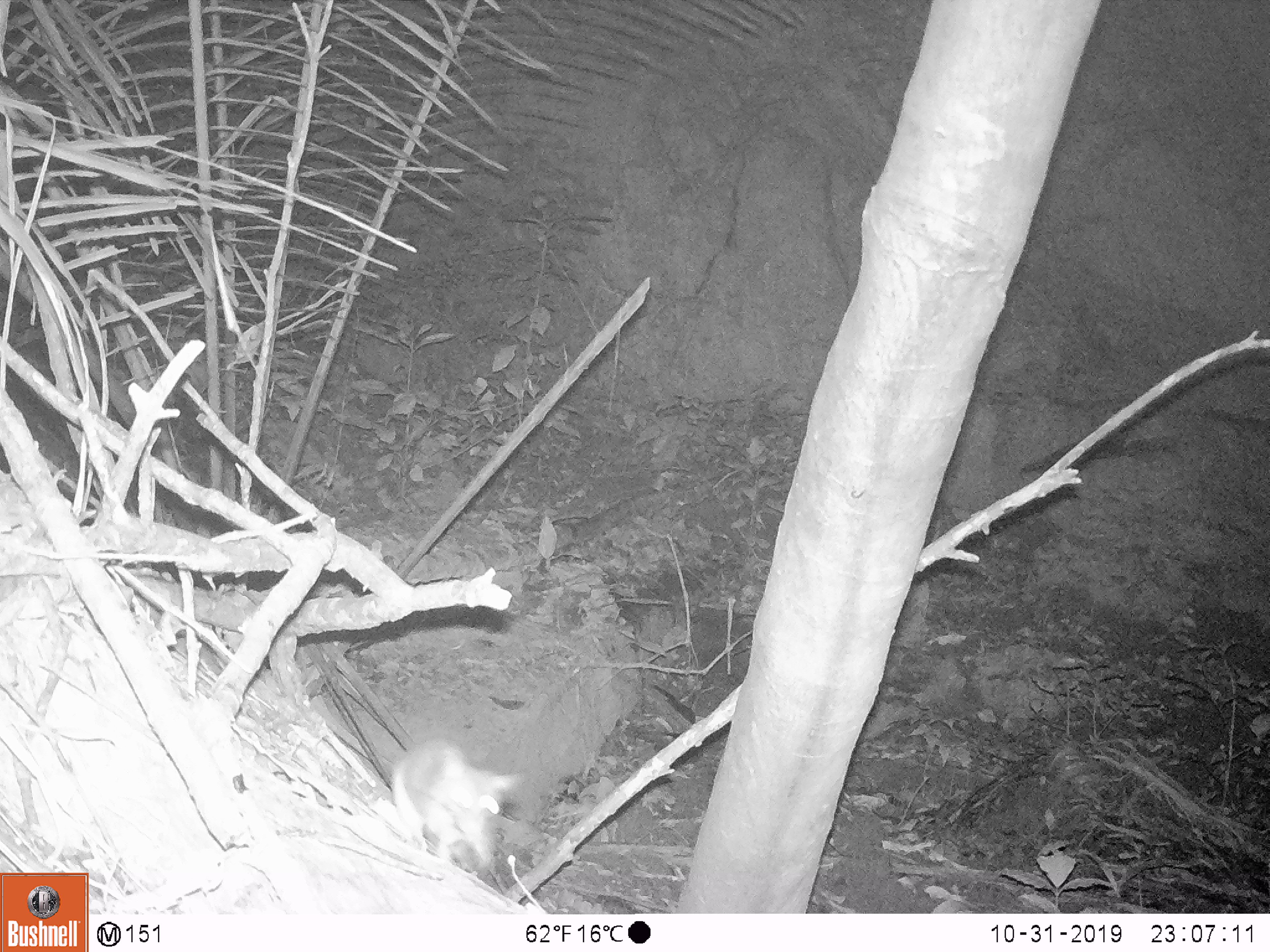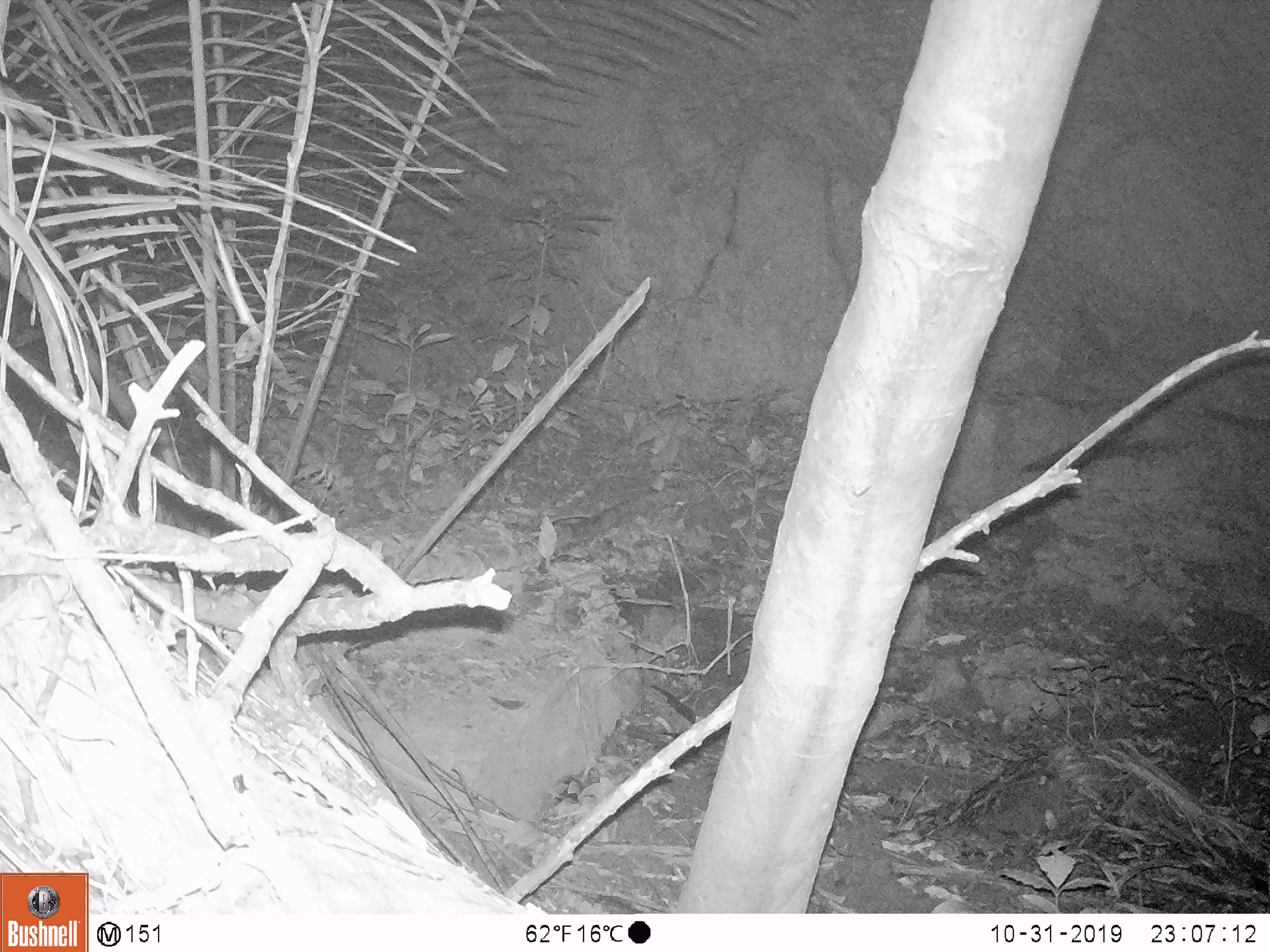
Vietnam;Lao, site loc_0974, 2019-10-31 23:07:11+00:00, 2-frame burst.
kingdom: Animalia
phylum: Chordata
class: Mammalia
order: Rodentia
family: Muridae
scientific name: Muridae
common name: old-world mice and rats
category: unidentified murid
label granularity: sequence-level